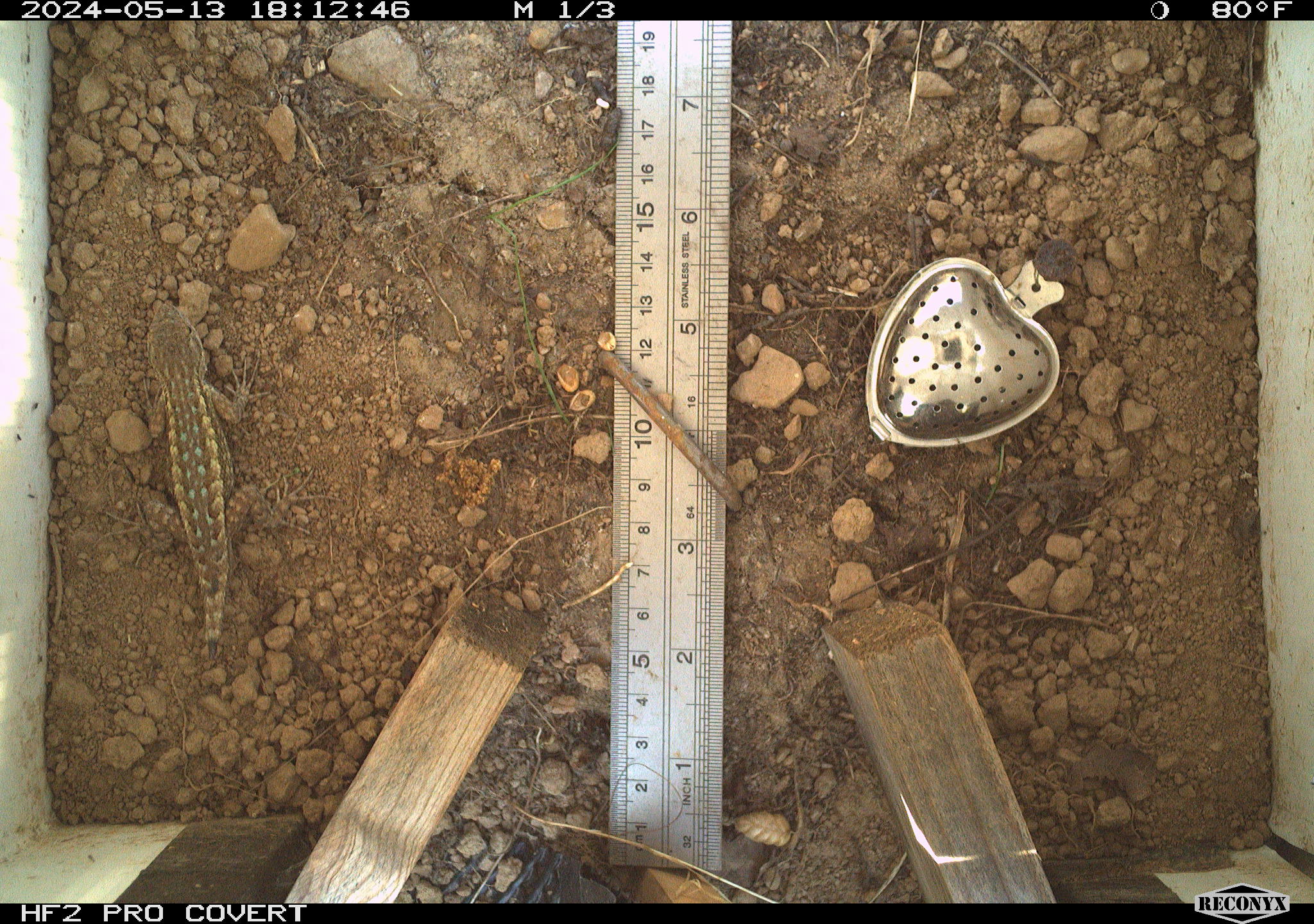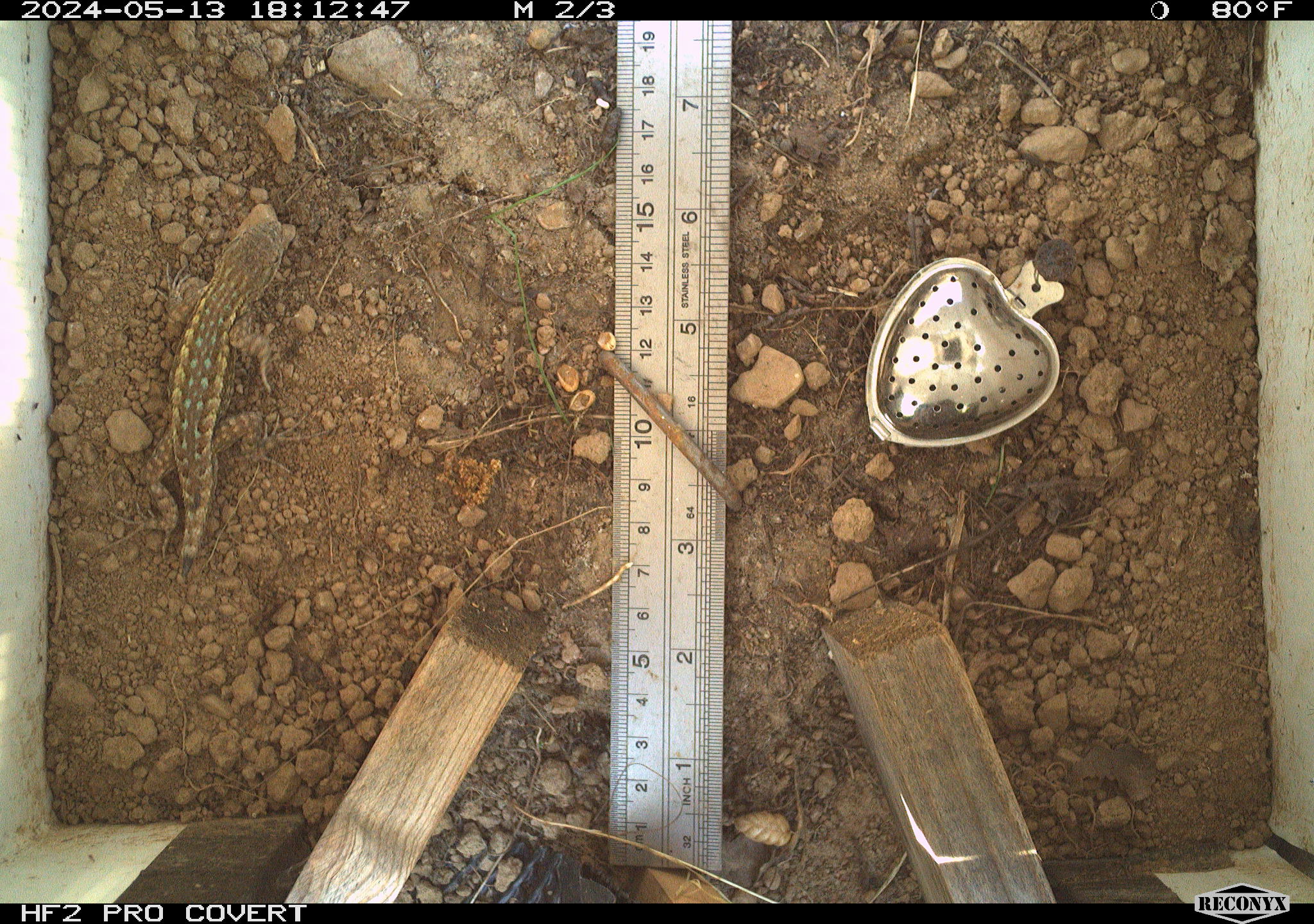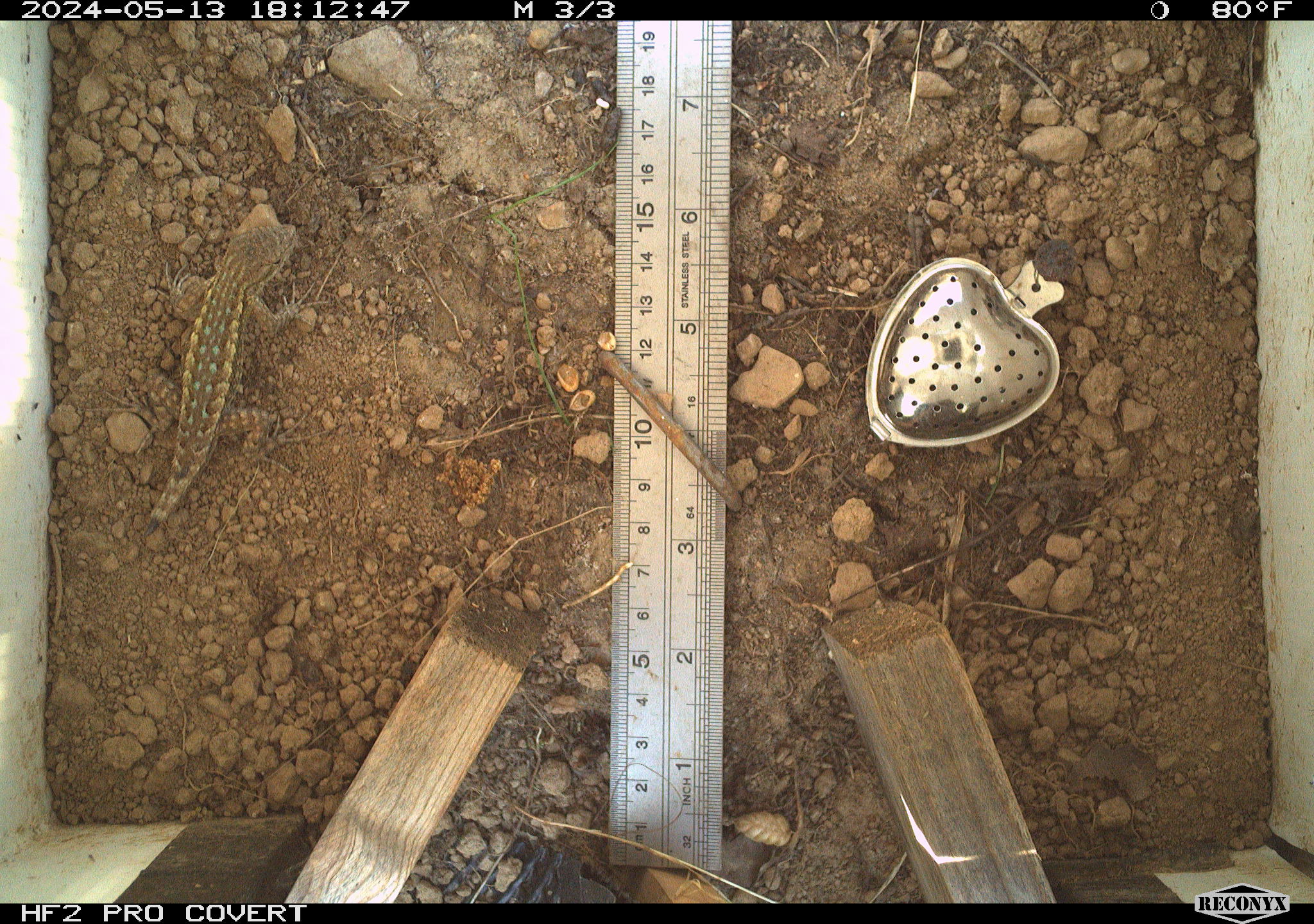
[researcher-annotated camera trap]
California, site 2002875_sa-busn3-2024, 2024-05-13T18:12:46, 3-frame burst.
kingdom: Animalia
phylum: Chordata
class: Reptilia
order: Squamata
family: Phrynosomatidae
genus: Sceloporus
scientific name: Sceloporus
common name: spiny lizards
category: sceloporus species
Sceloporus species (spiny lizards) (Sceloporus).